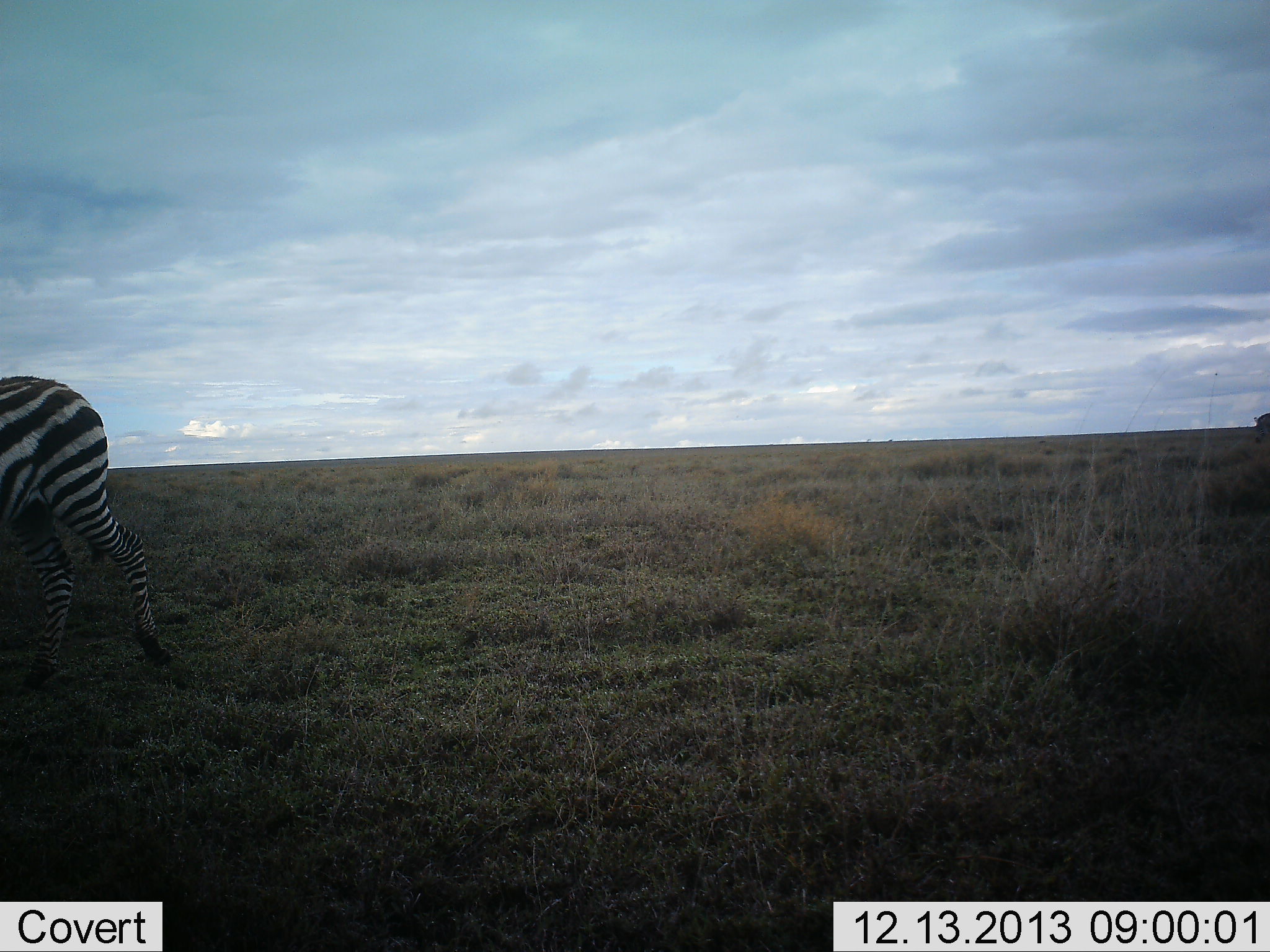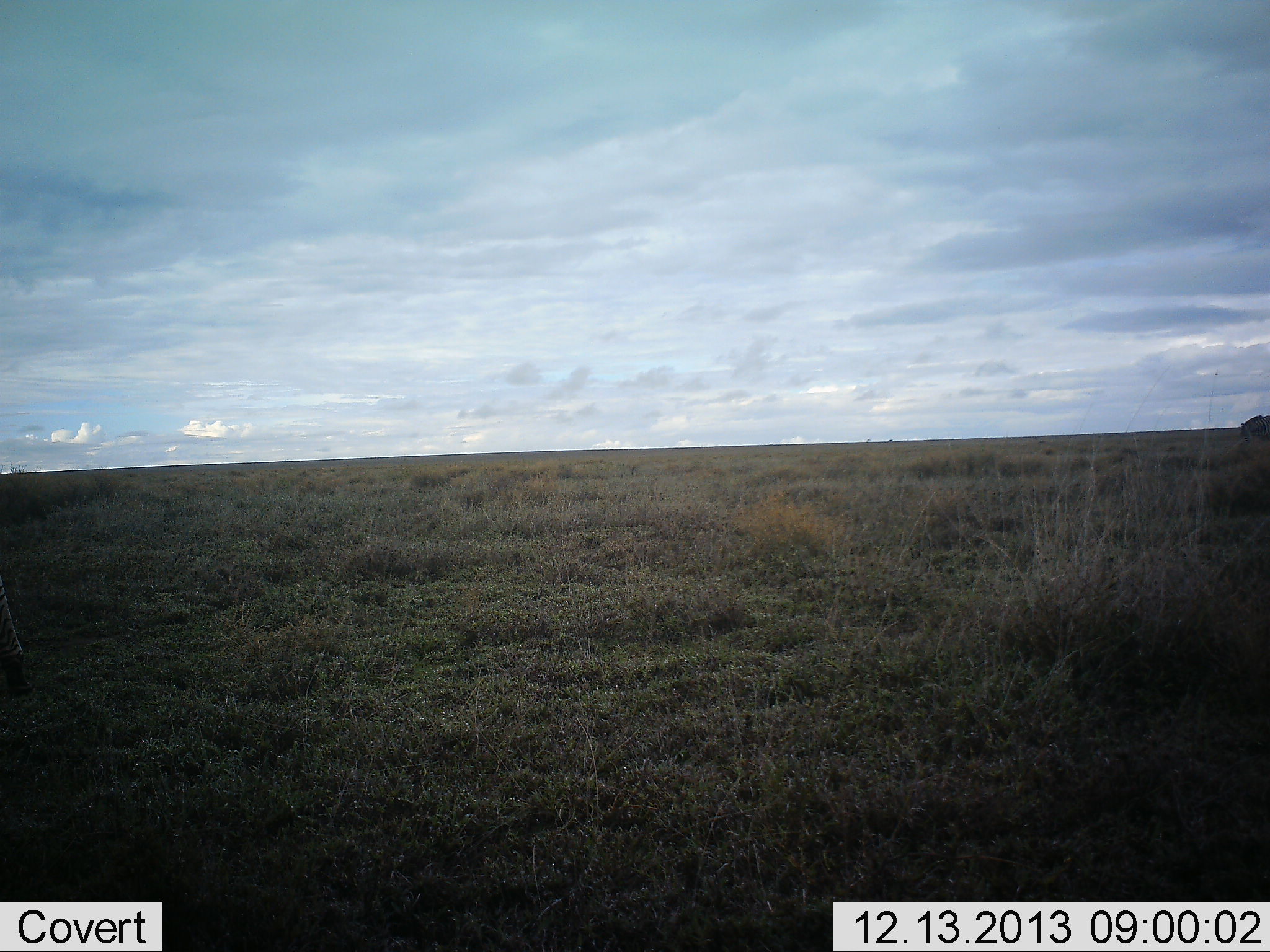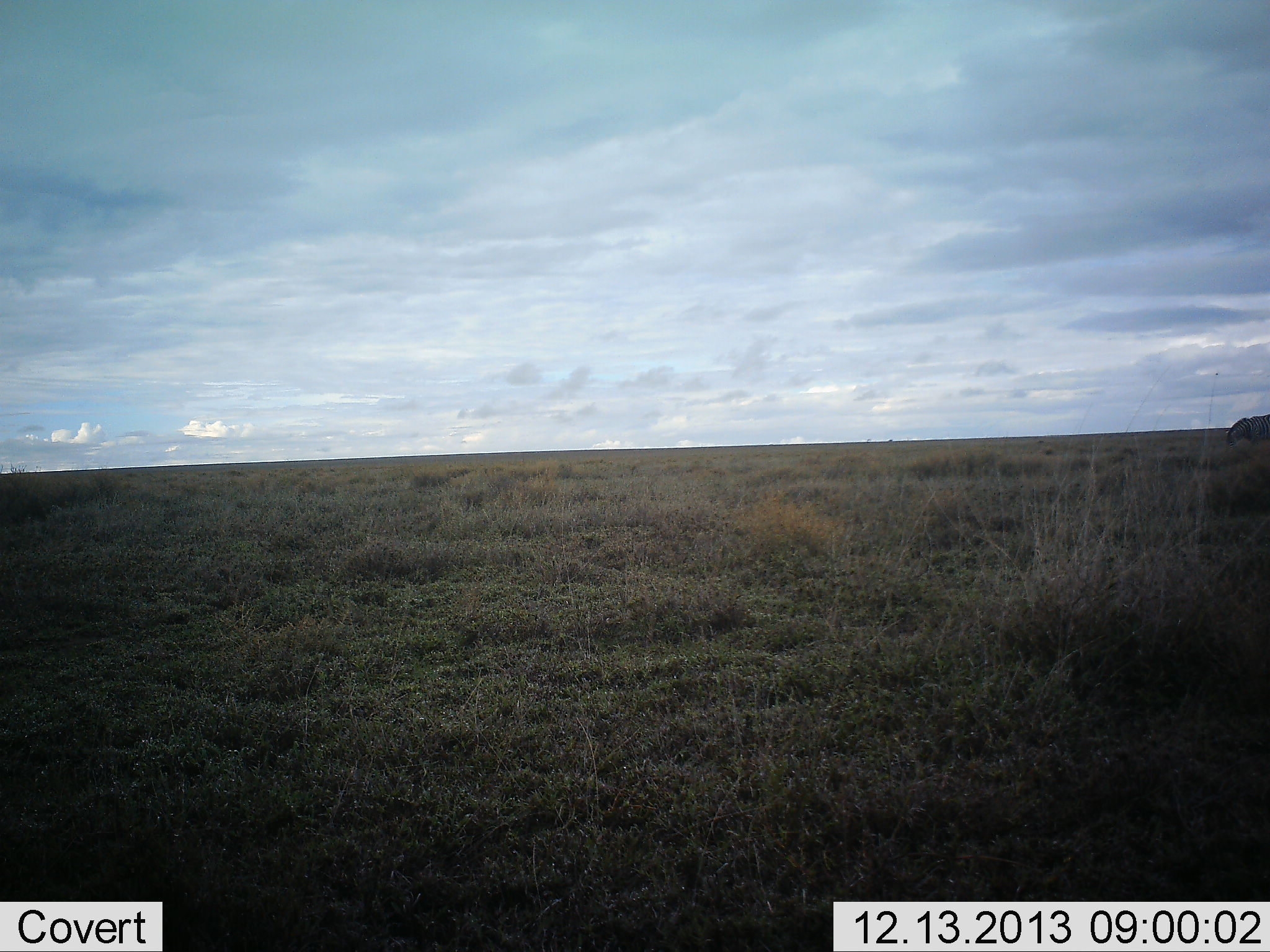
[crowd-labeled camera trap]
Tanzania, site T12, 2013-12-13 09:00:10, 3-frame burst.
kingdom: Animalia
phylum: Chordata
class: Mammalia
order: Perissodactyla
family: Equidae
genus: Equus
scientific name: Equus quagga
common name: plains zebra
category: zebra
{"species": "zebra (plains zebra) (Equus quagga)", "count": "2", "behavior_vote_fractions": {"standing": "0%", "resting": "0%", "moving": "100%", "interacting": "0%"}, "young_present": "0%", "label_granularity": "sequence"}